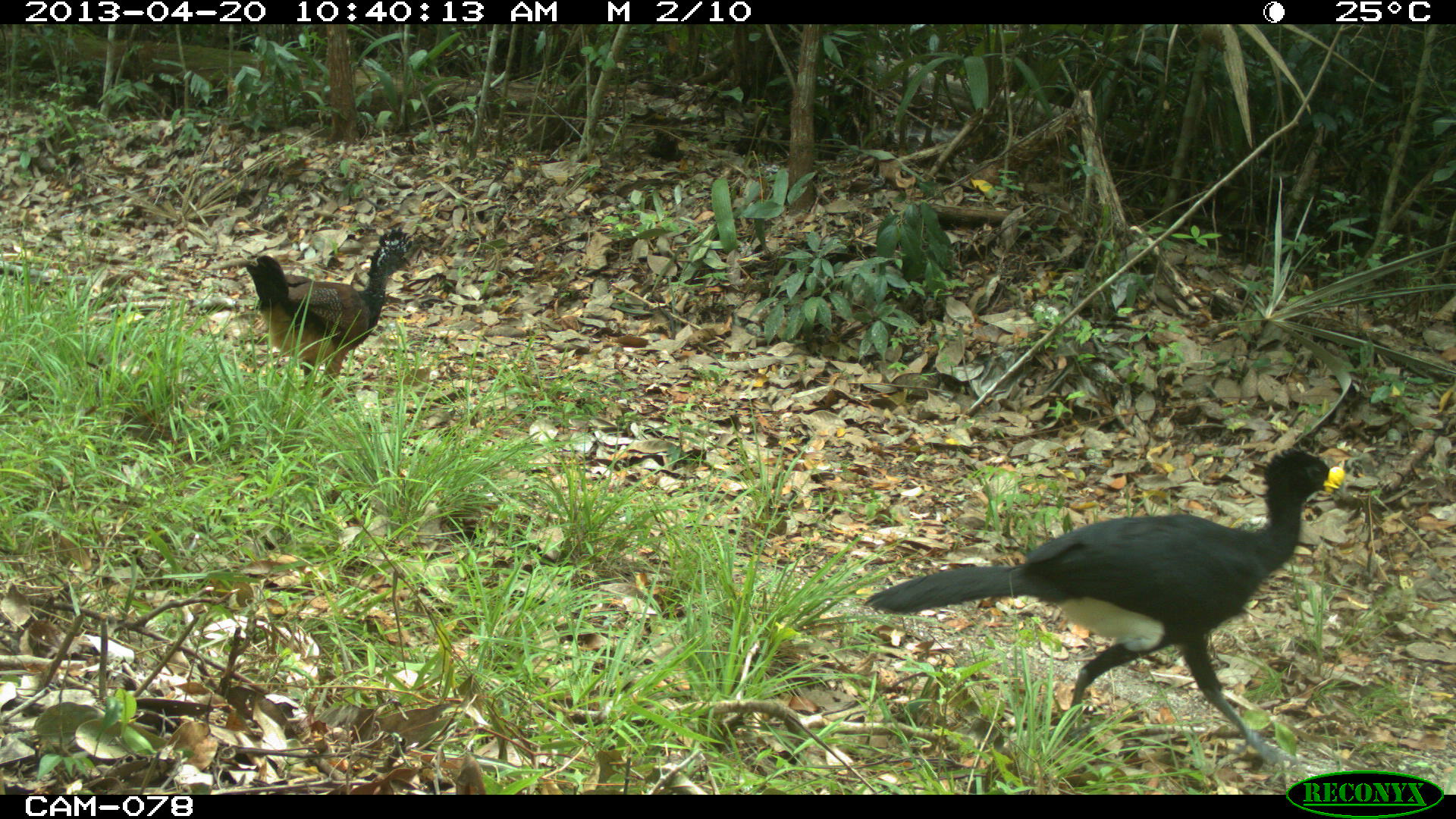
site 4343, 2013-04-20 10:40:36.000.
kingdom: Animalia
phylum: Chordata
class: Aves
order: Galliformes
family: Cracidae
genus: Crax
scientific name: Crax rubra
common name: great curassow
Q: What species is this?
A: Crax rubra (great curassow).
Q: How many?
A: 2.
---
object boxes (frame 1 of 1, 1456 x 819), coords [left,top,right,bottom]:
crax rubra: [860,448,1350,774]; [244,225,413,408]